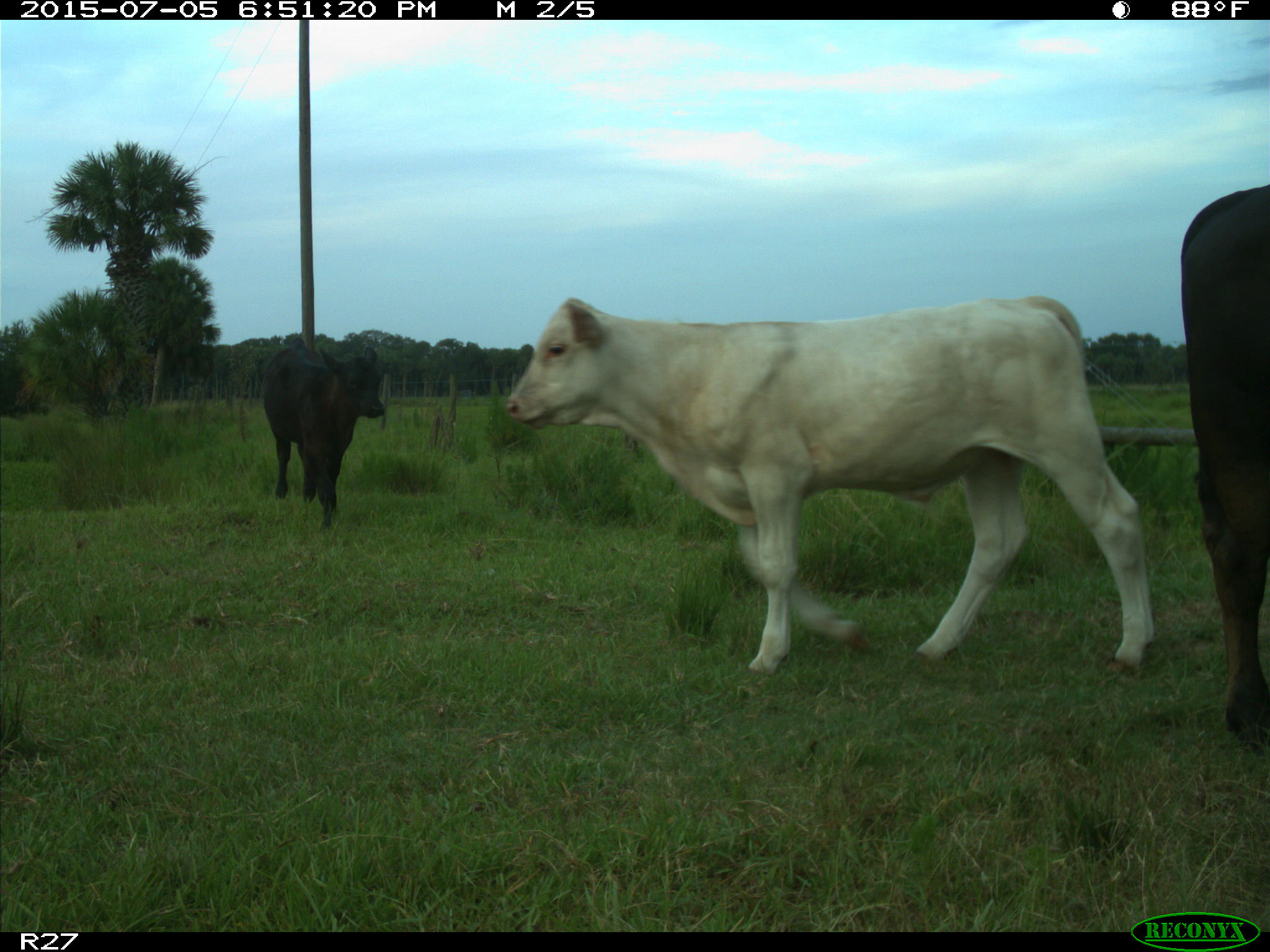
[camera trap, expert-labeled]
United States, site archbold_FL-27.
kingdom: Animalia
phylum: Chordata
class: Mammalia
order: Artiodactyla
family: Bovidae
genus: Bos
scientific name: Bos taurus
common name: domestic cow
Bos taurus (domestic cow).